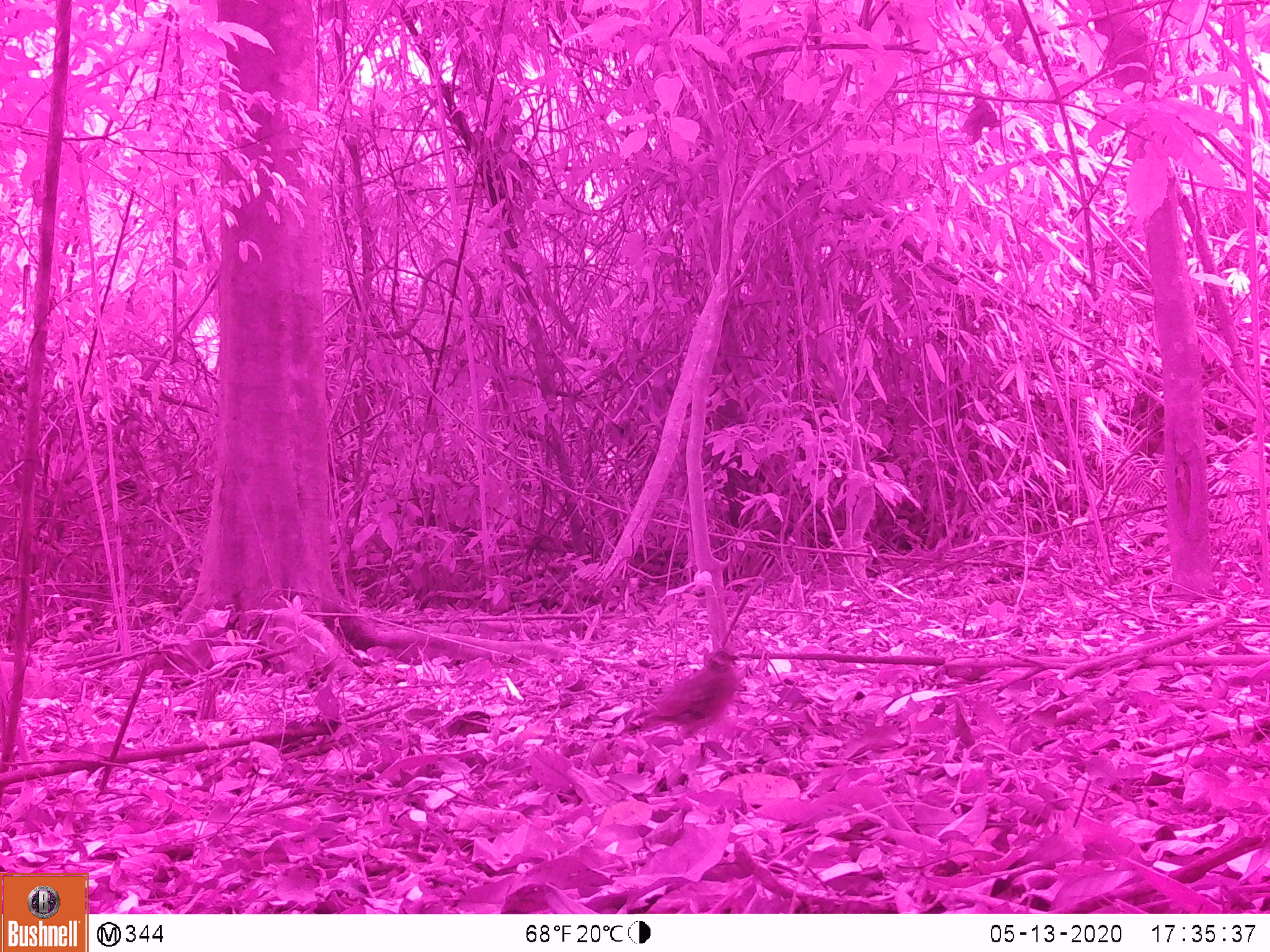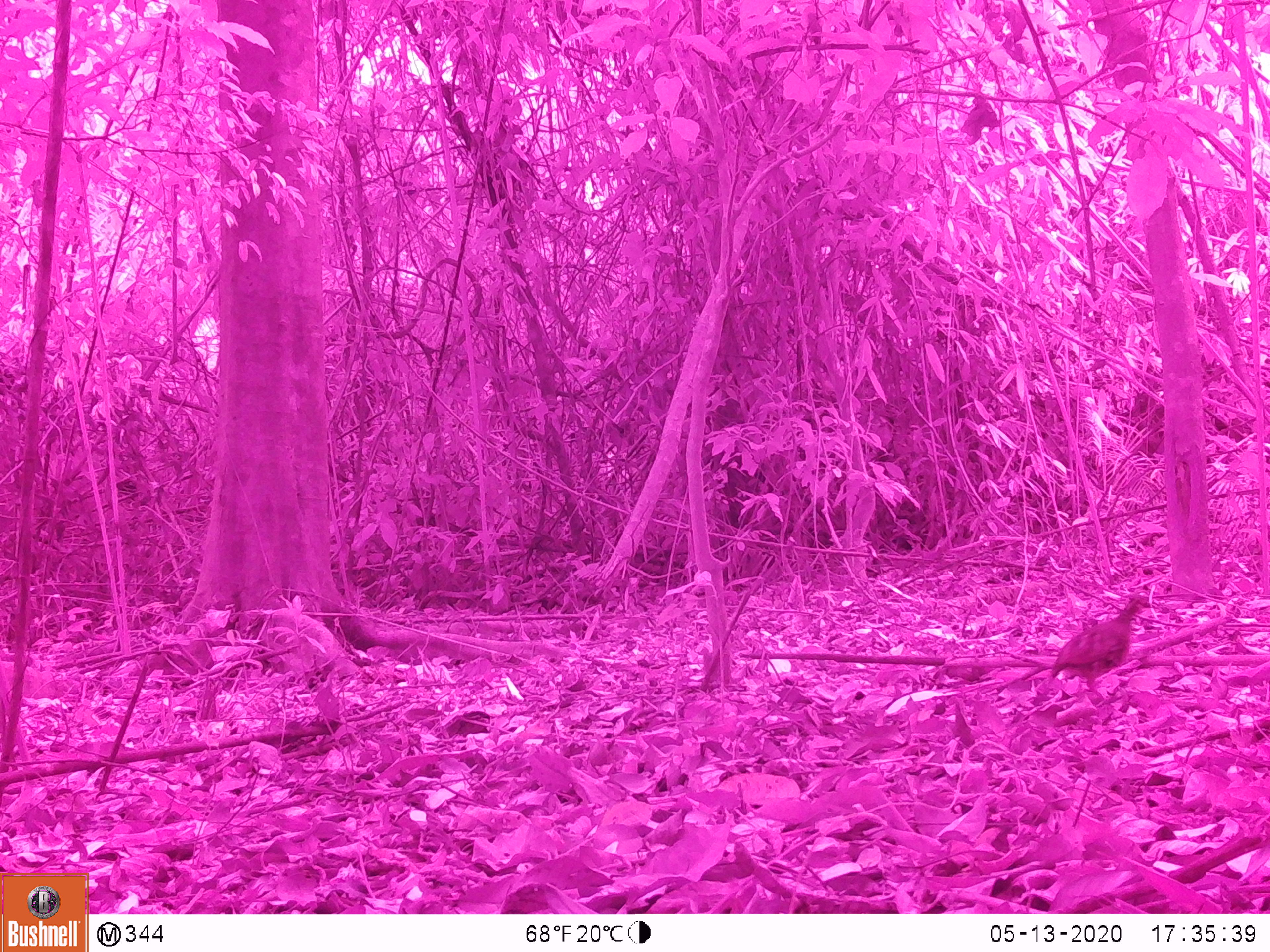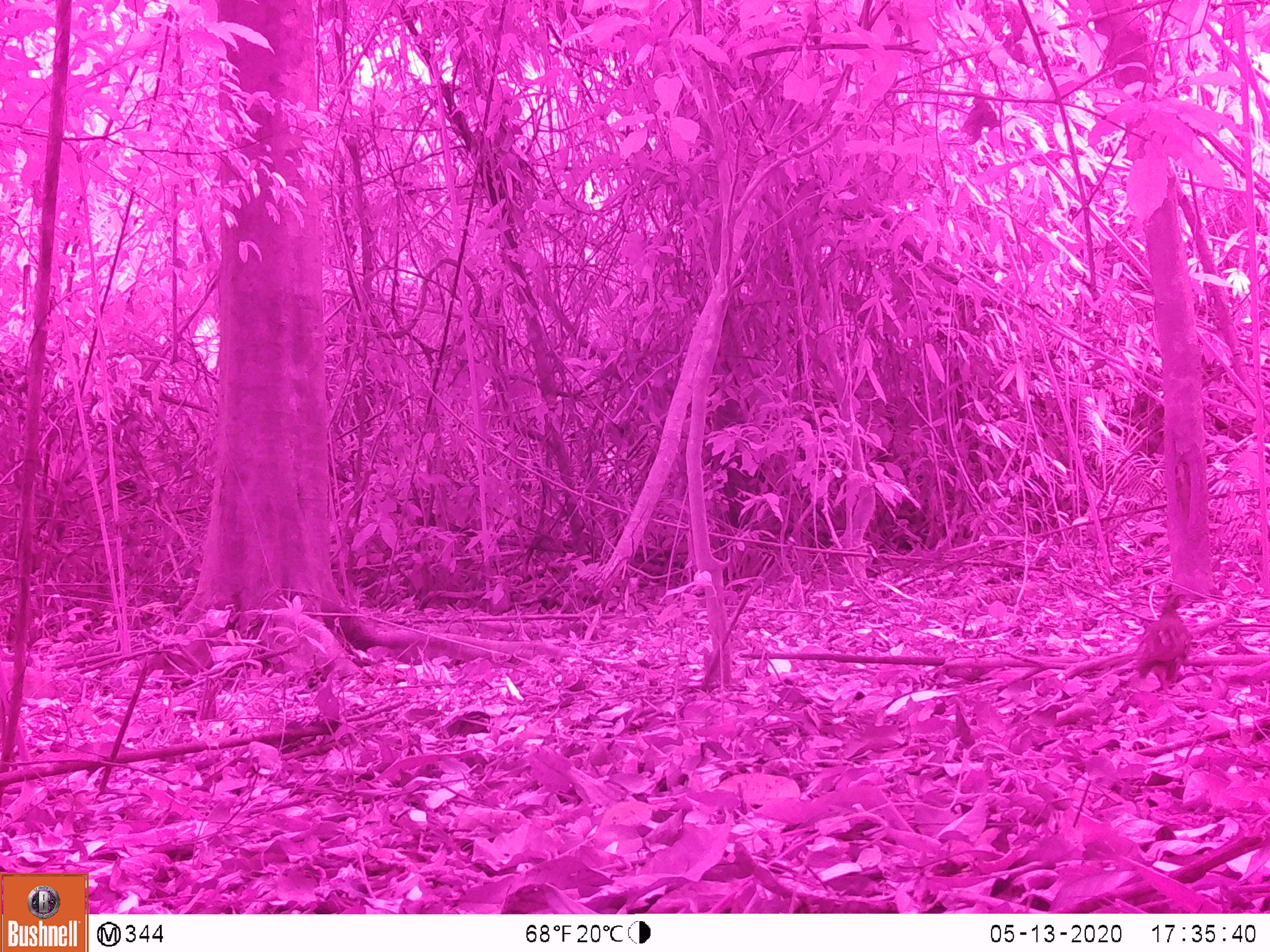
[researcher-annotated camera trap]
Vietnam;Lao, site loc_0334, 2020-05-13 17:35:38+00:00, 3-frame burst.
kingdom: Animalia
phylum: Chordata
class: Aves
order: Galliformes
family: Phasianidae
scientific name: Phasianidae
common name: partridge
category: unidentified partridge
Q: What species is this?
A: Unidentified partridge (partridge) (Phasianidae).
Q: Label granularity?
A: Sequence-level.